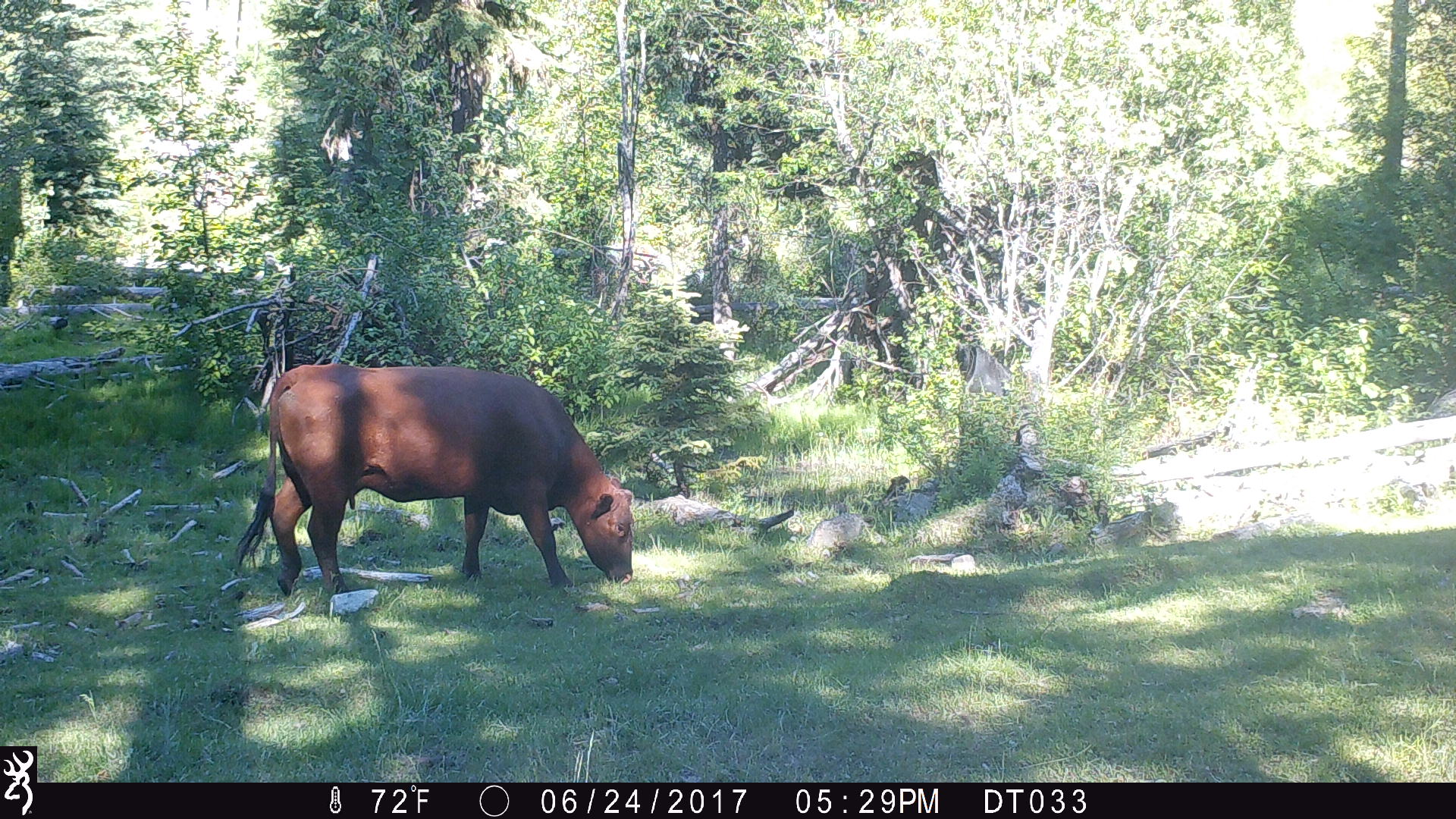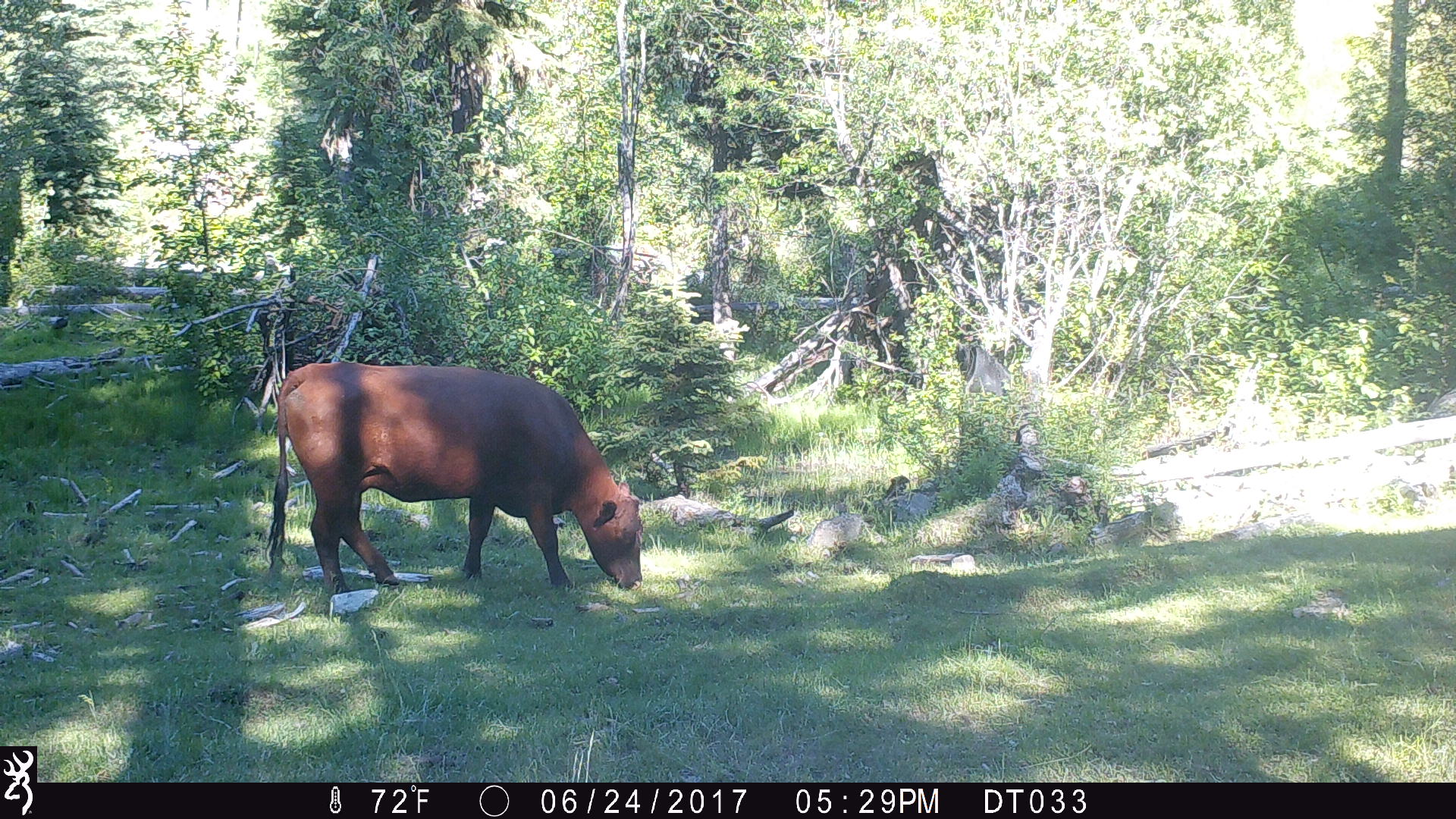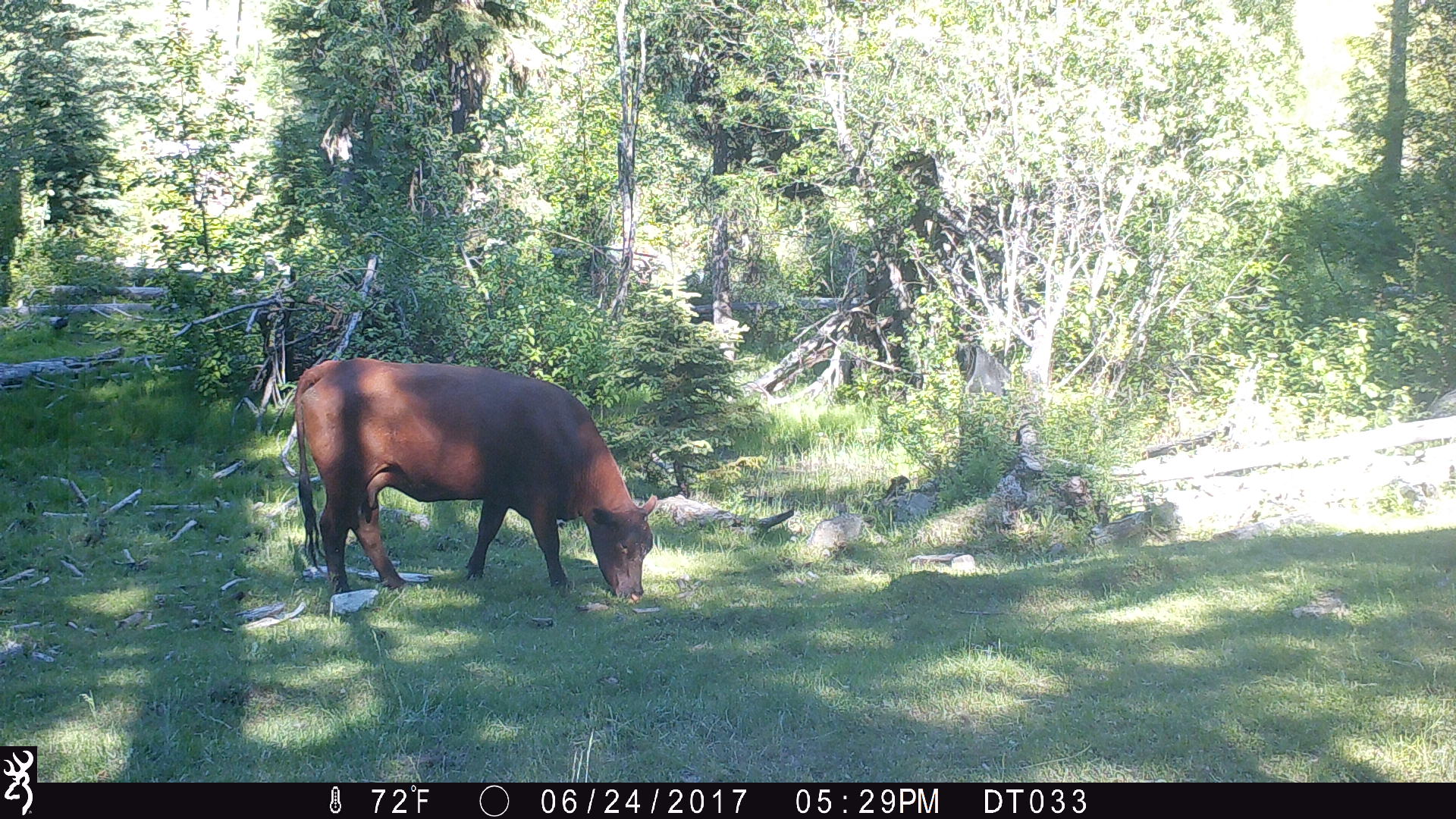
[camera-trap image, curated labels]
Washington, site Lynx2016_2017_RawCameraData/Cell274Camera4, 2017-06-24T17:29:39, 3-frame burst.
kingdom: Animalia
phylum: Chordata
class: Mammalia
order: Artiodactyla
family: Bovidae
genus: Bos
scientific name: Bos taurus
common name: domestic cattle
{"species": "domestic cattle (Bos taurus)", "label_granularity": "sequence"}